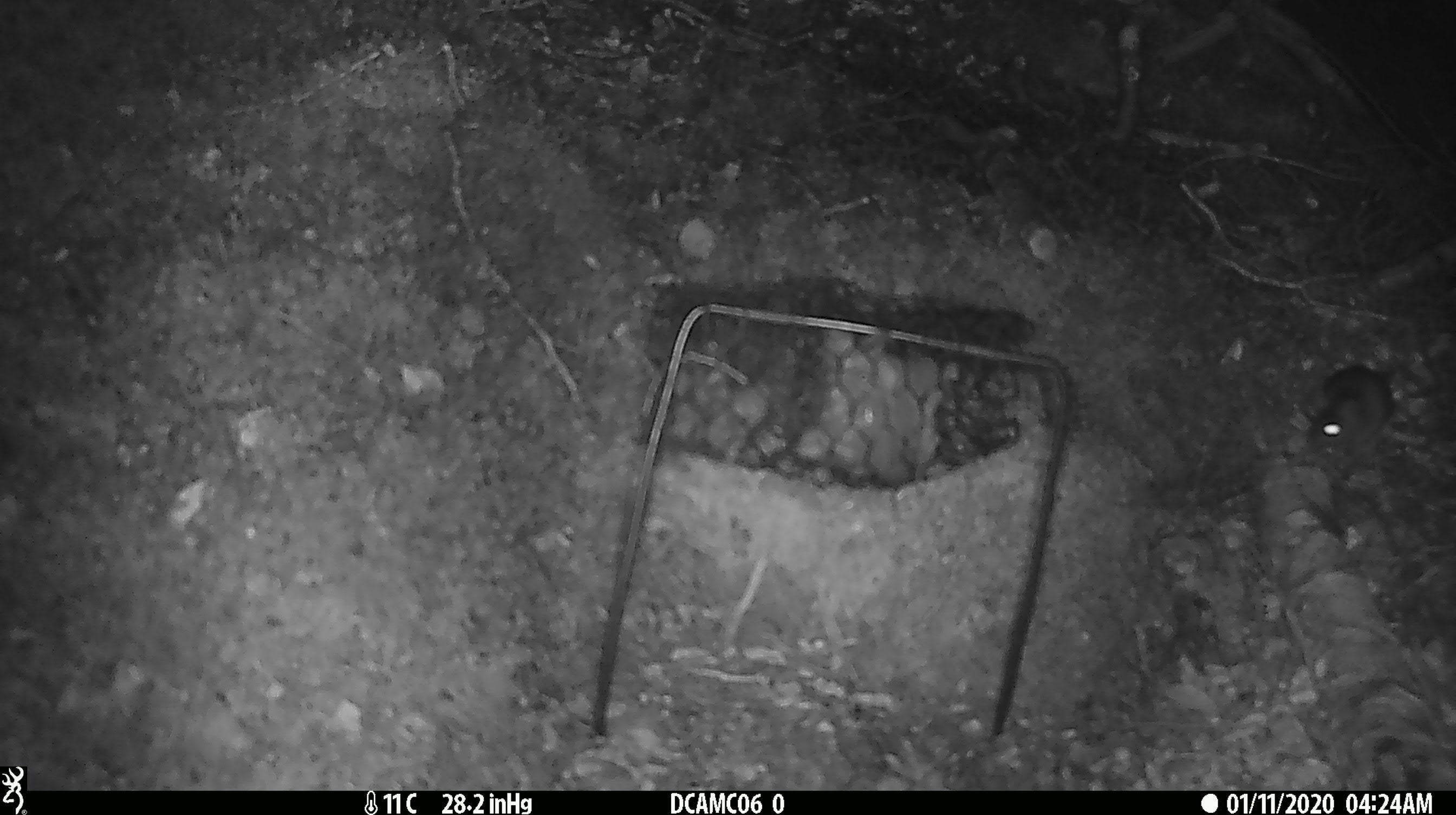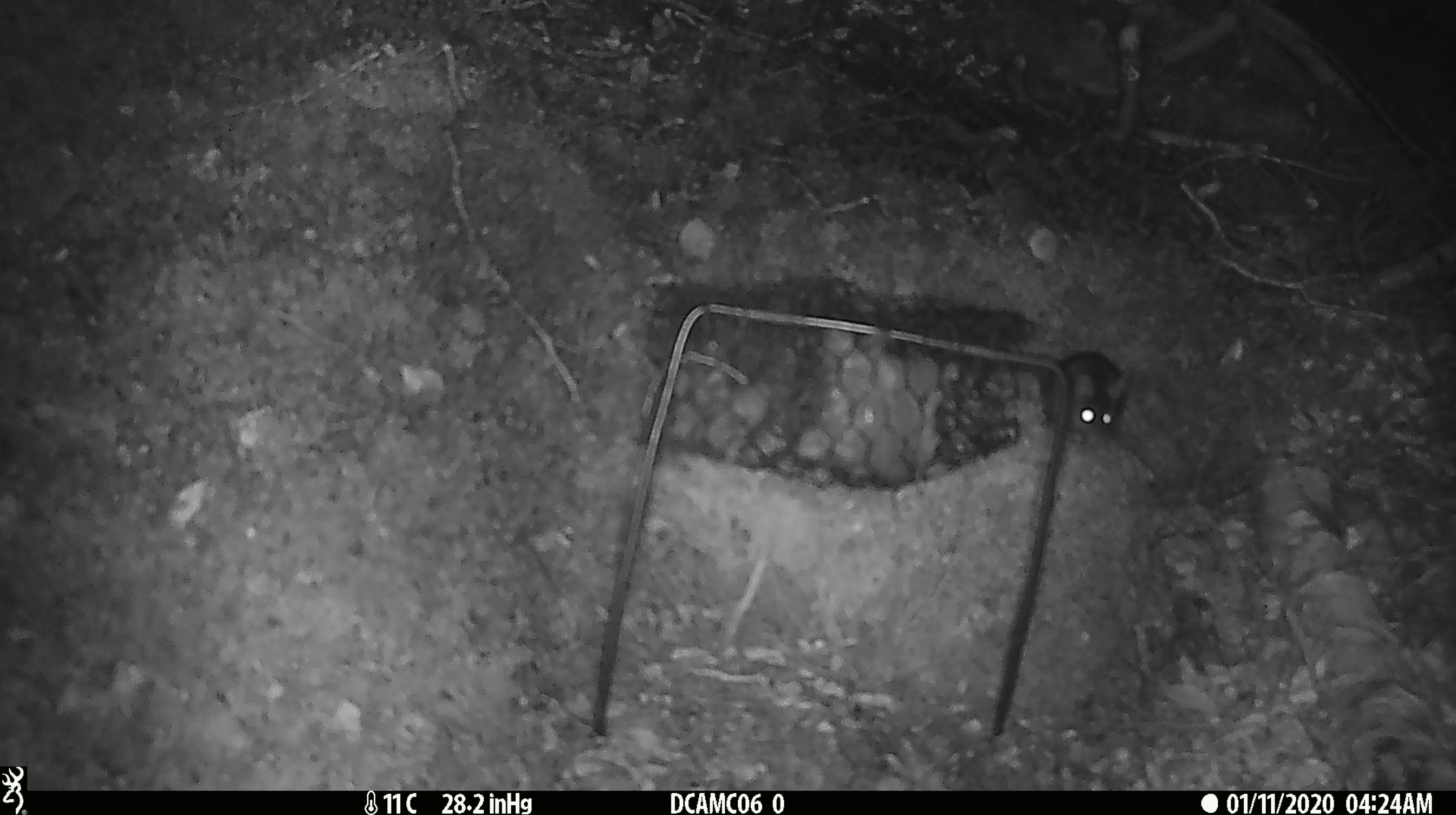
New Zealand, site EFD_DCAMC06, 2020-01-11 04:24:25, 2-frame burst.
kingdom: Animalia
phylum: Chordata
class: Mammalia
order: Rodentia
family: Muridae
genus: Mus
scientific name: Mus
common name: mouse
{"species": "mouse (Mus)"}